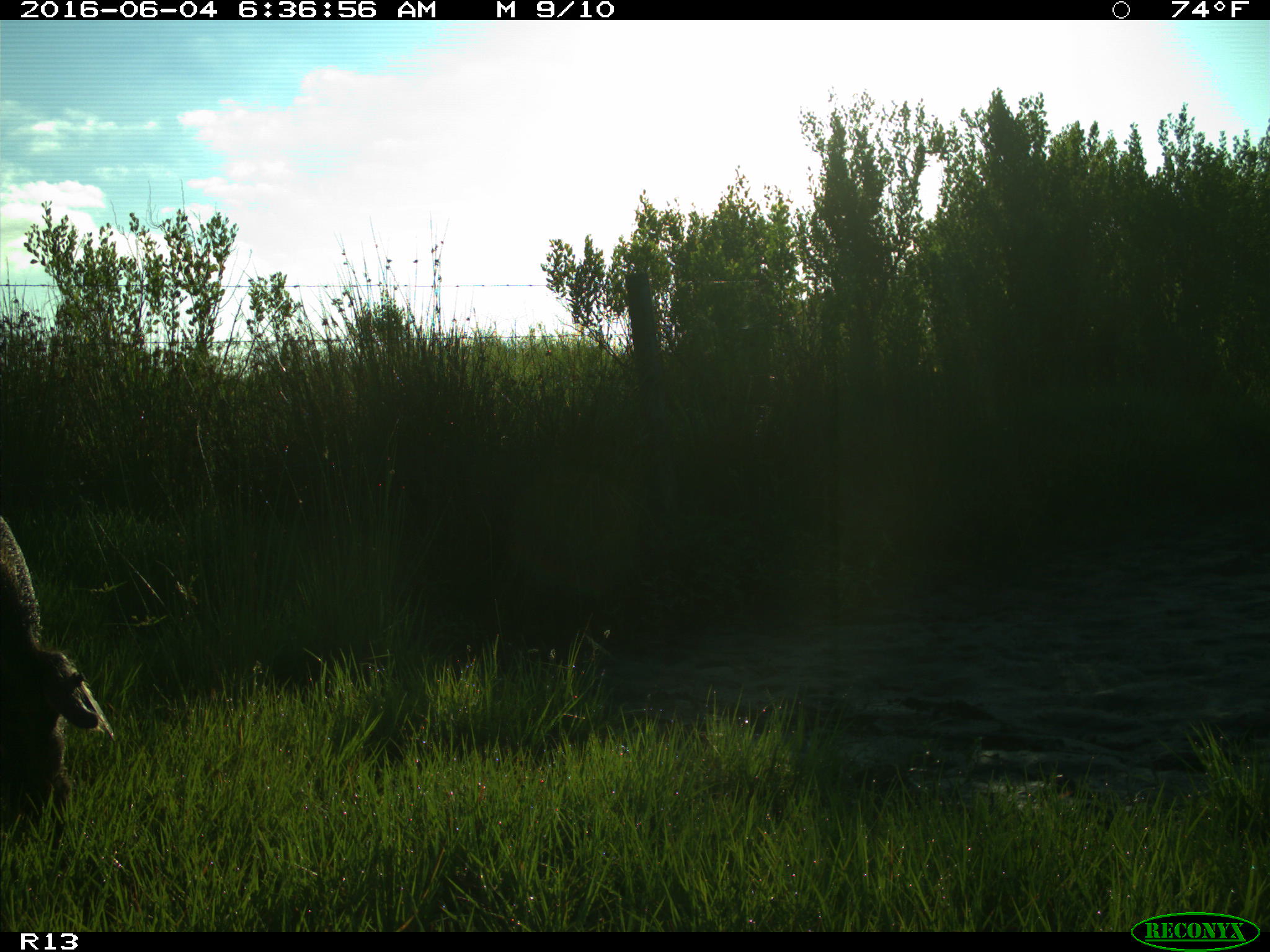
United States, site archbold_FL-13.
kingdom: Animalia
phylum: Chordata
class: Mammalia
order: Artiodactyla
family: Suidae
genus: Sus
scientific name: Sus scrofa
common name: wild boar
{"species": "Sus scrofa (wild boar)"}